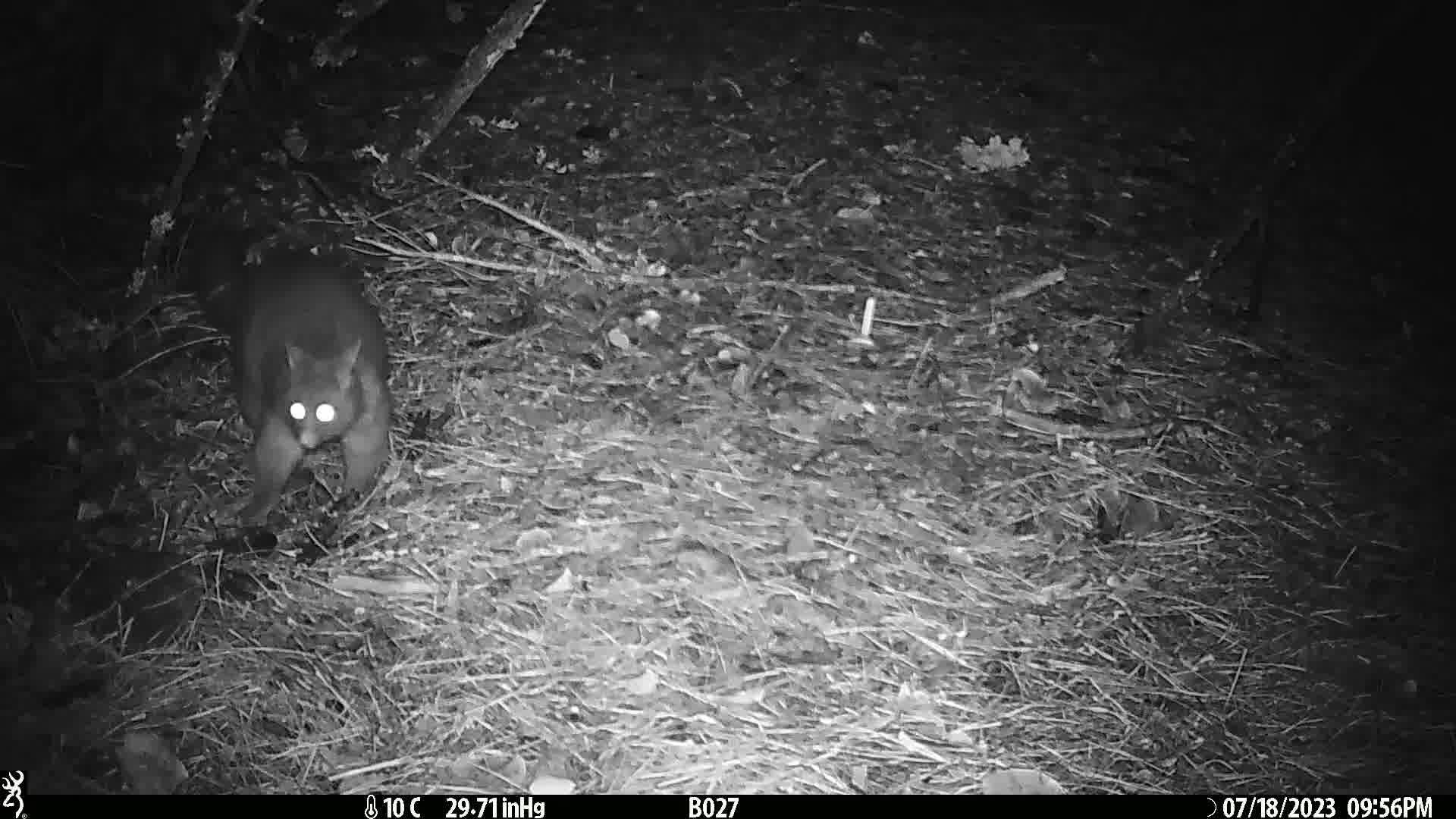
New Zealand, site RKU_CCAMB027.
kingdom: Animalia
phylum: Chordata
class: Mammalia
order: Diprotodontia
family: Phalangeridae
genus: Trichosurus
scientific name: Trichosurus vulpecula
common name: common brushtail possum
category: possum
Possum (common brushtail possum) (Trichosurus vulpecula).